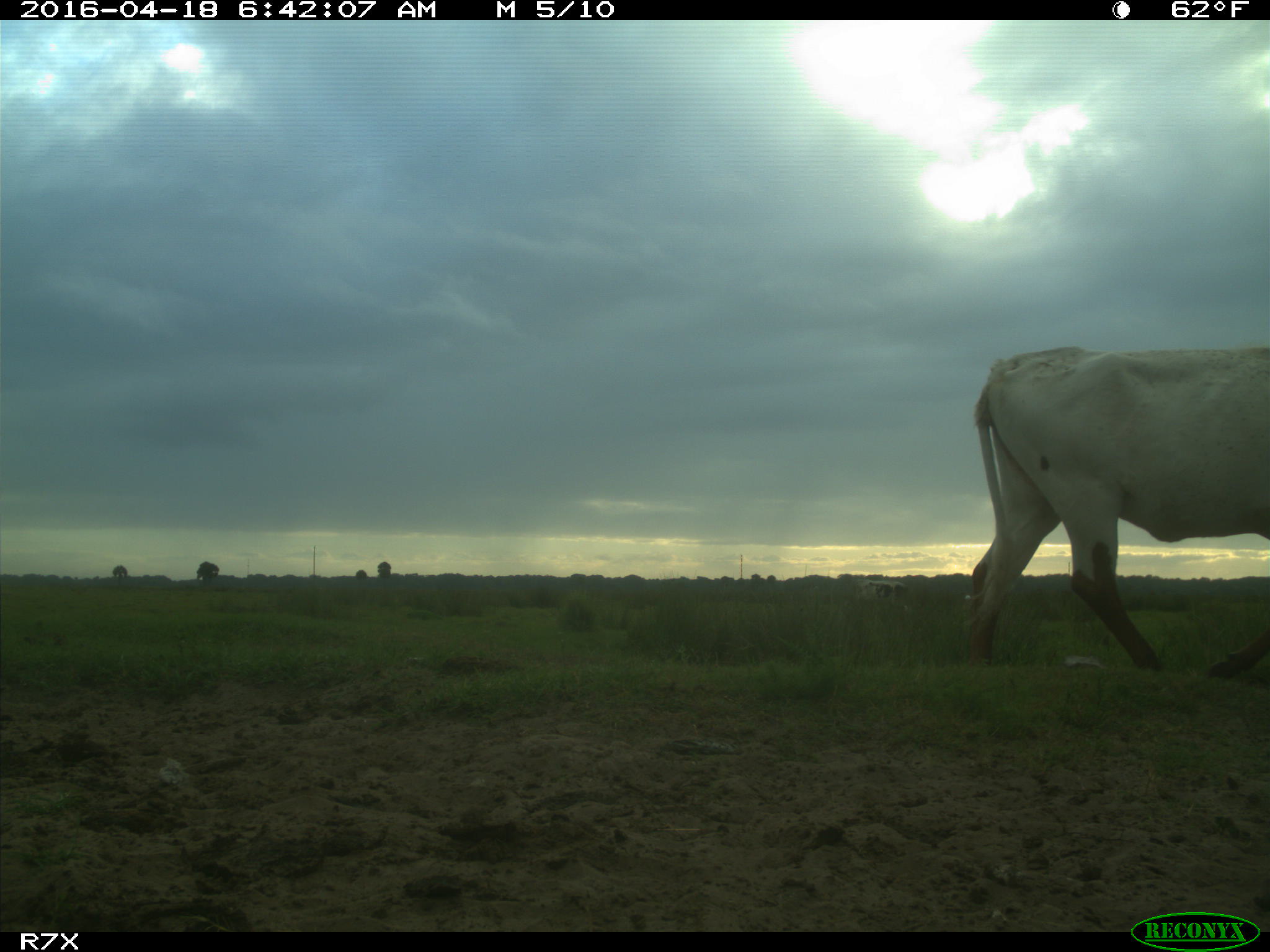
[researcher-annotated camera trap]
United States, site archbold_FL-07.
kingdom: Animalia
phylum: Chordata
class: Mammalia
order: Artiodactyla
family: Bovidae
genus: Bos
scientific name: Bos taurus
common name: domestic cow